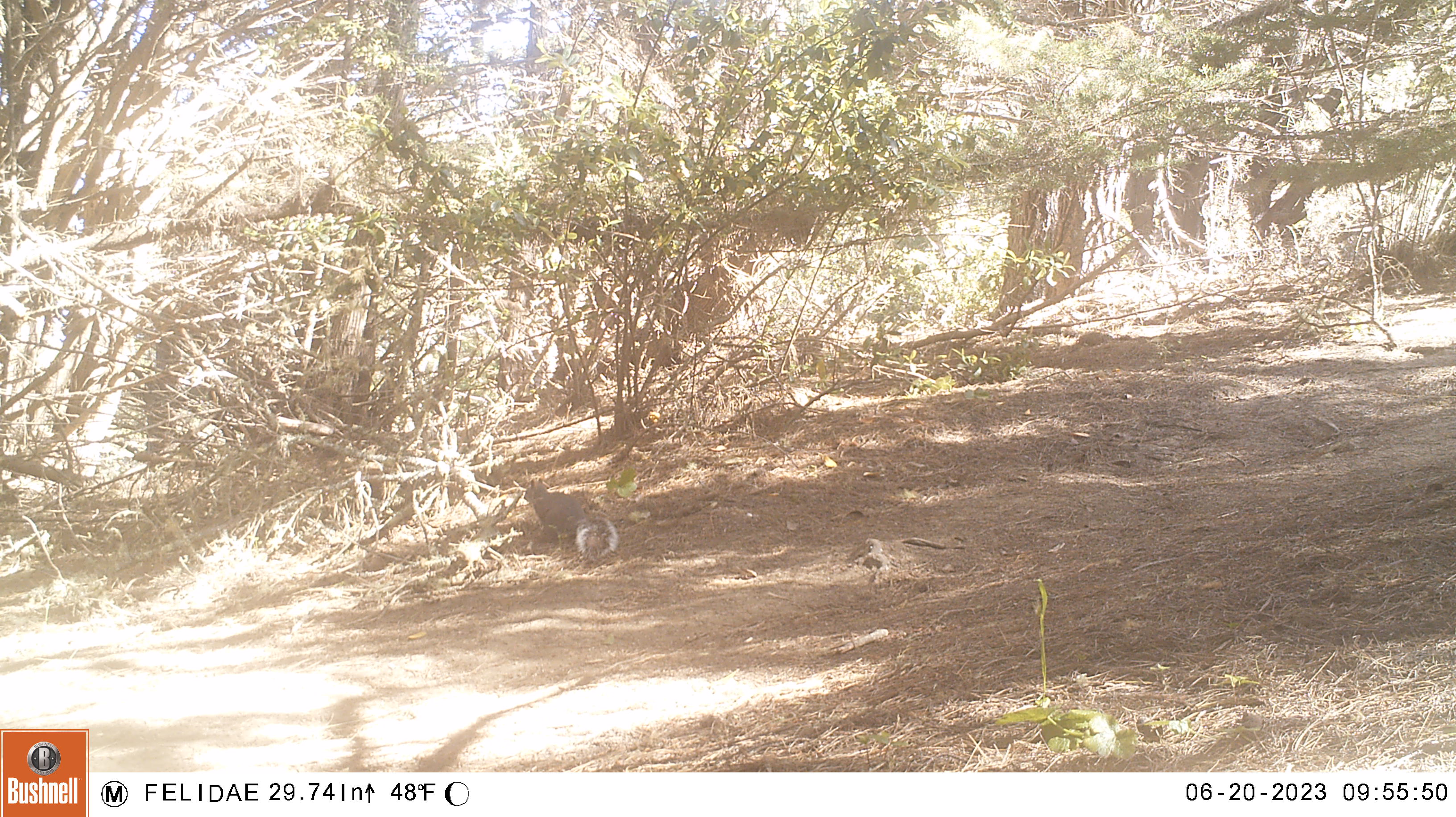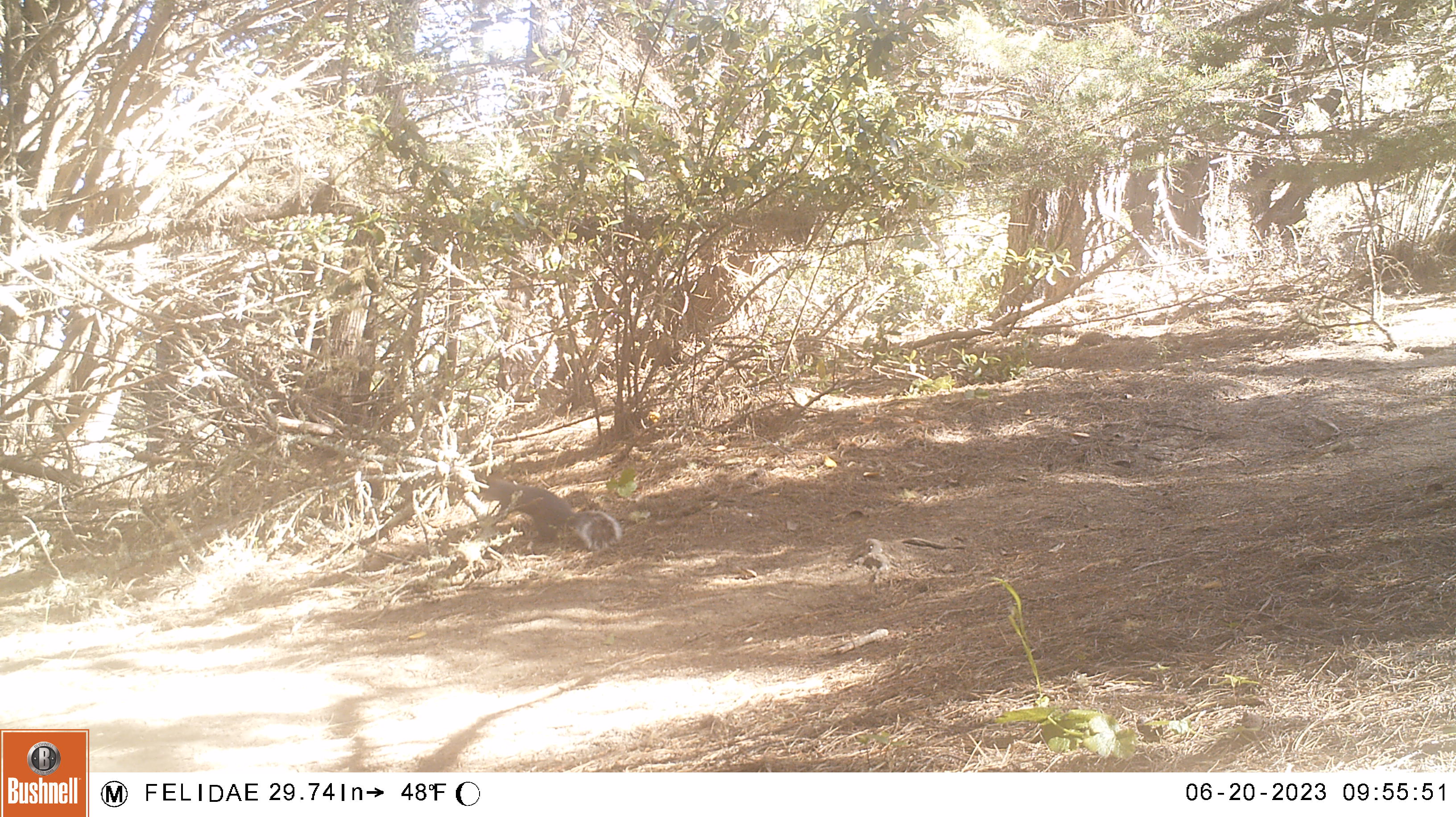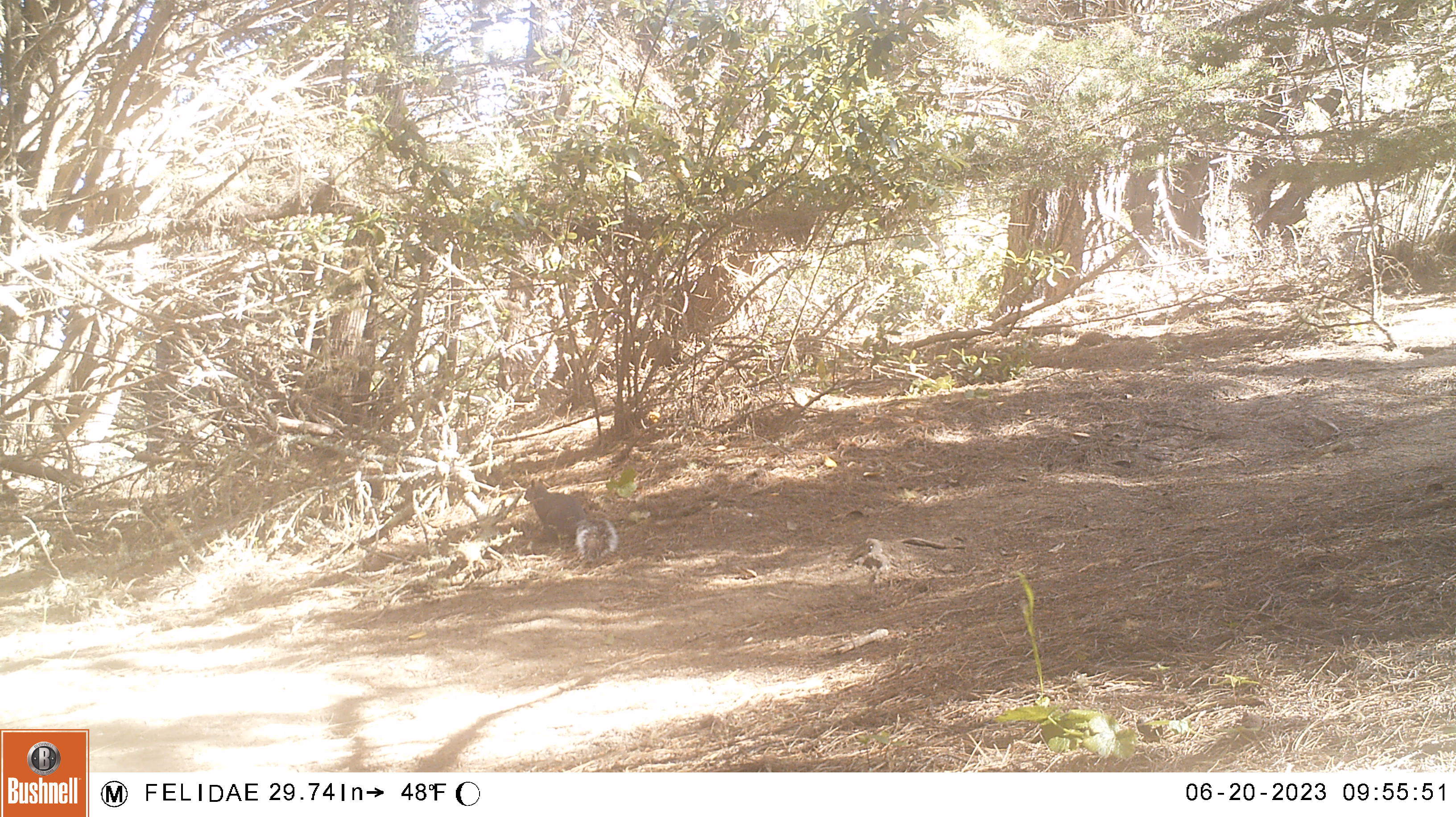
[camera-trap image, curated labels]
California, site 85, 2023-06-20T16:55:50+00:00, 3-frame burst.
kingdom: Animalia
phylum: Chordata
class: Mammalia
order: Rodentia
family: Sciuridae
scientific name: Sciuridae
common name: squirrel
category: unknown squirrel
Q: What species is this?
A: Unknown squirrel (squirrel) (Sciuridae).